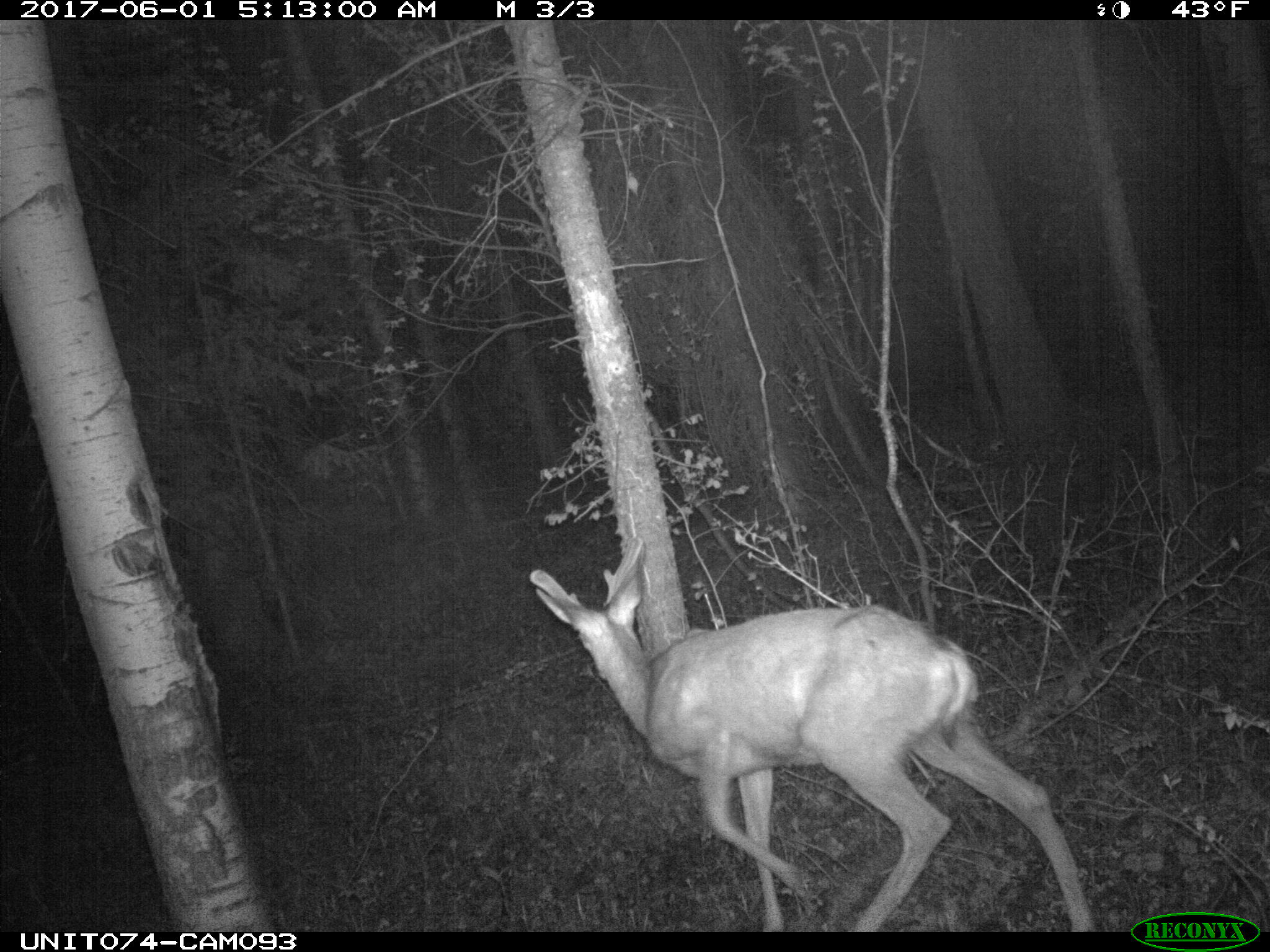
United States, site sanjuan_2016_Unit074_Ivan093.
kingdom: Animalia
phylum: Chordata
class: Mammalia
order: Artiodactyla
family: Cervidae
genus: Odocoileus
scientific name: Odocoileus hemionus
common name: mule deer